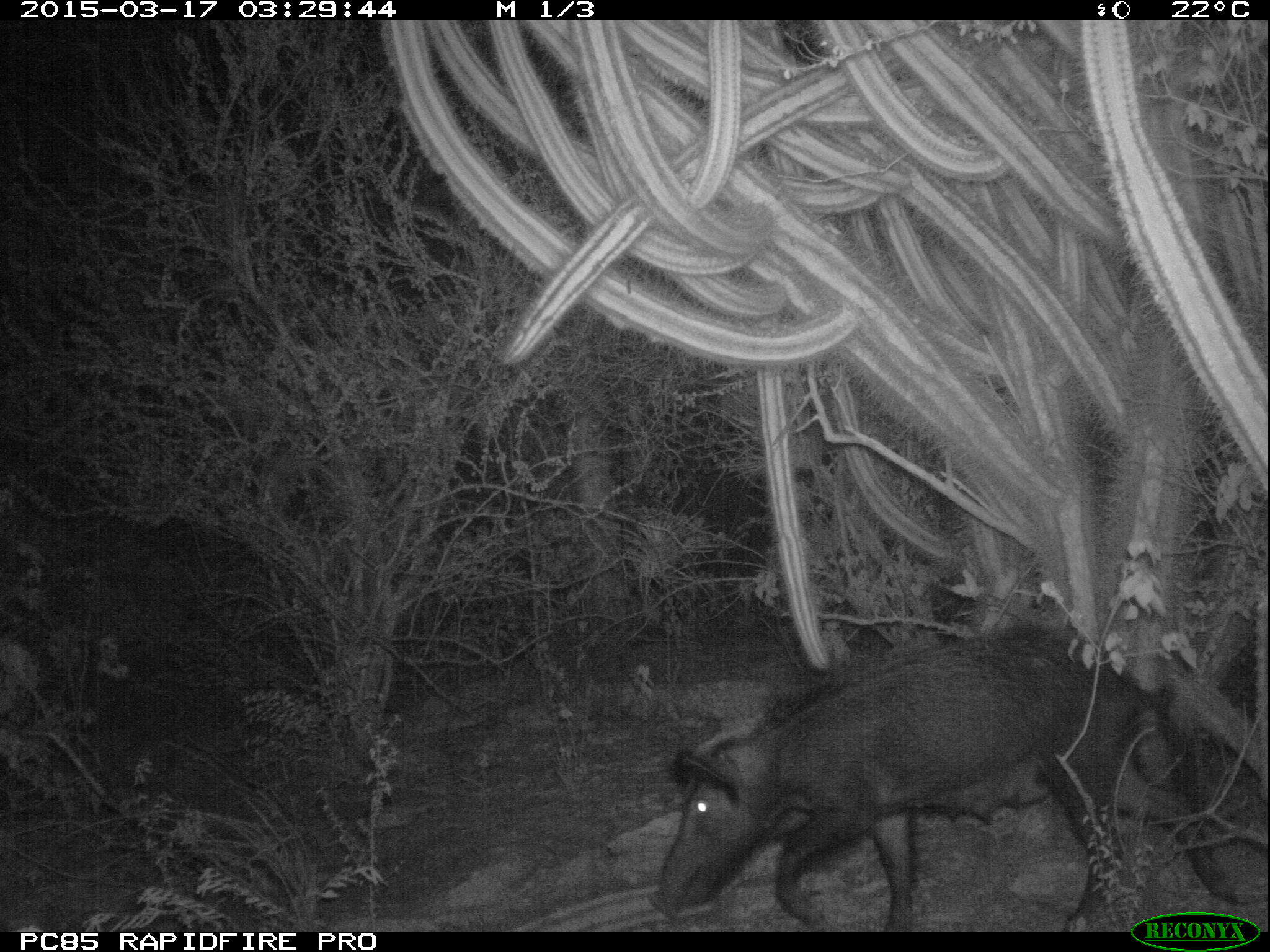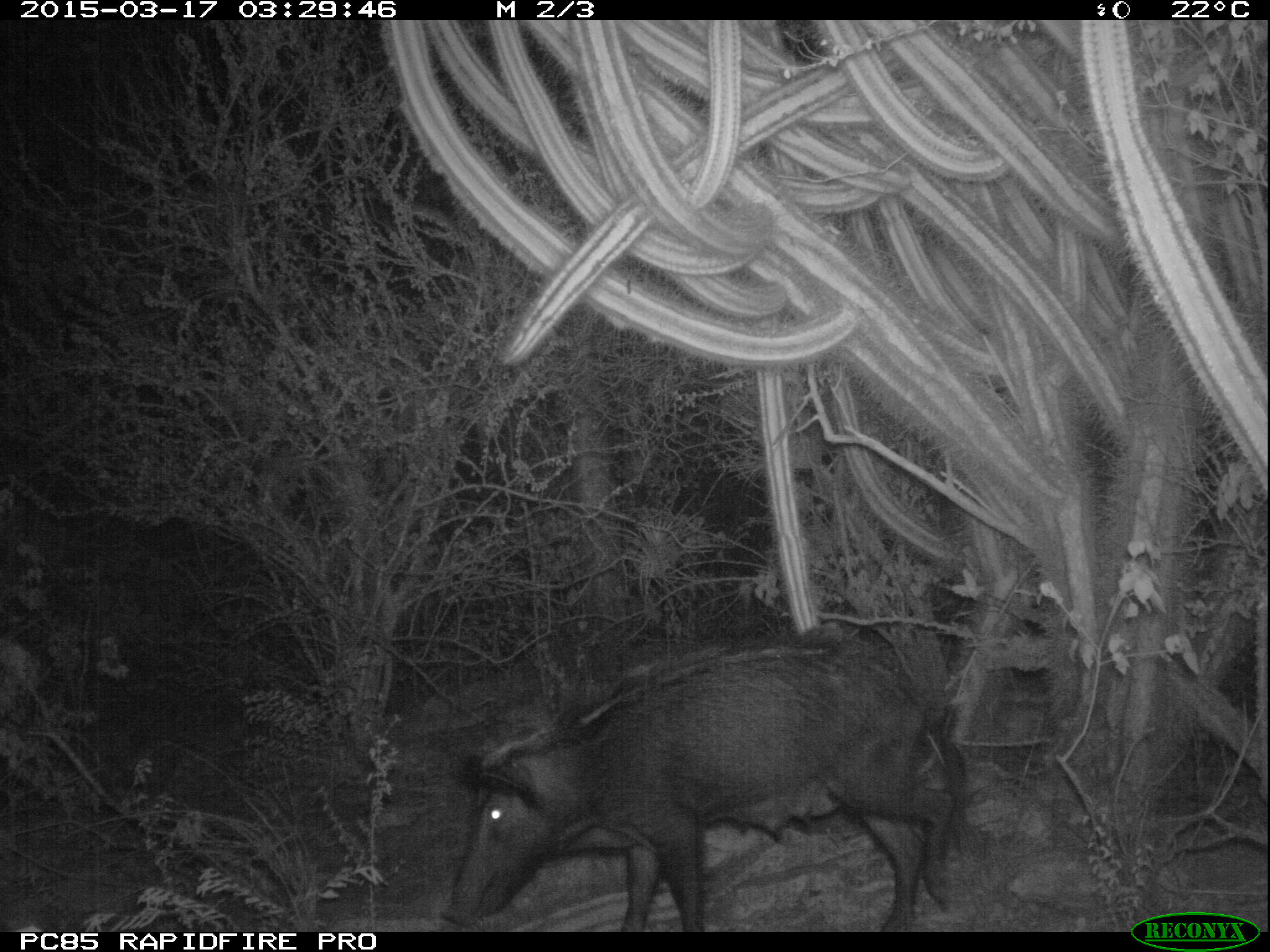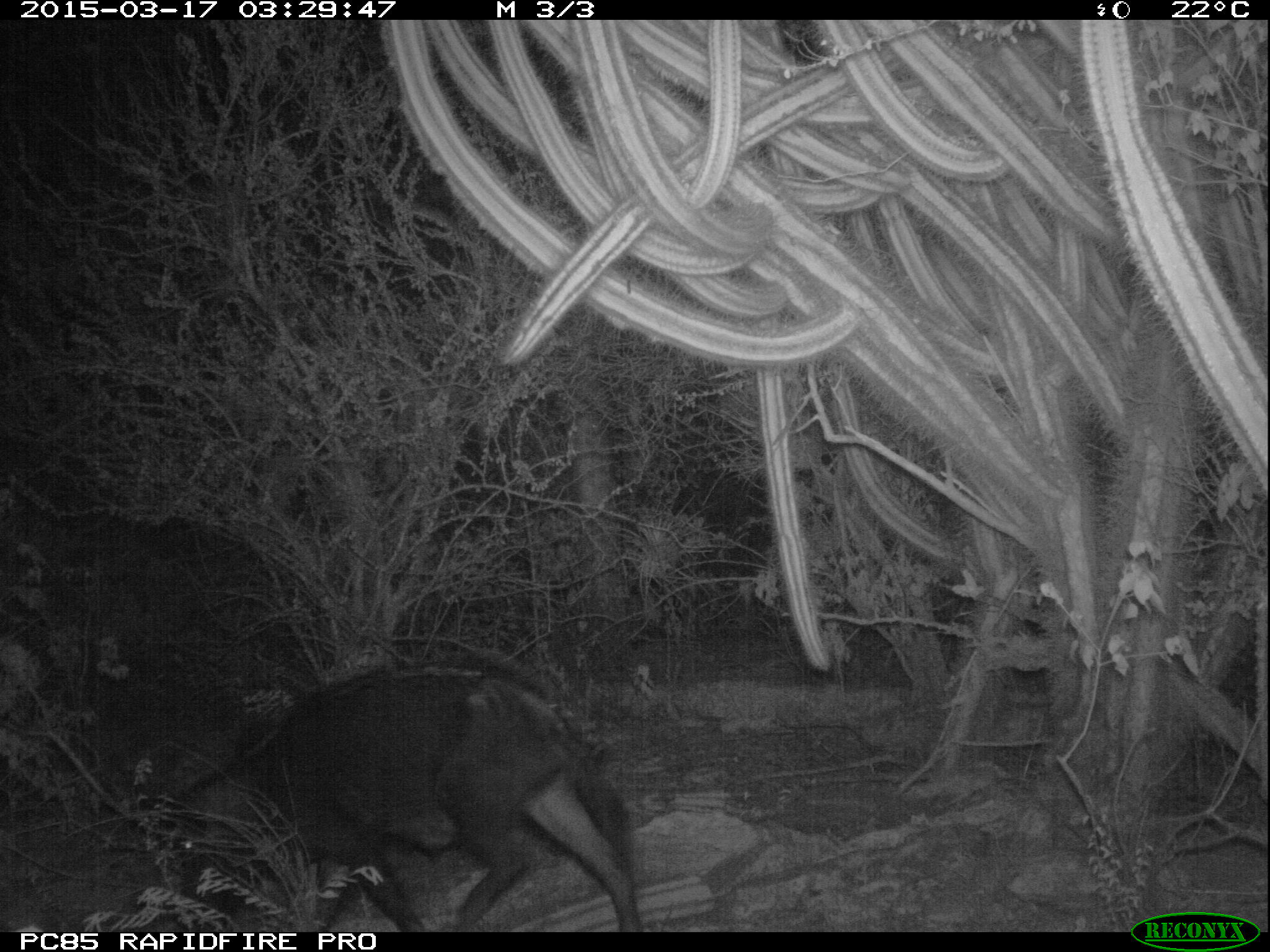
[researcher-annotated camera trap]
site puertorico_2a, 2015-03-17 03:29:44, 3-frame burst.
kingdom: Animalia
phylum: Chordata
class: Mammalia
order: Artiodactyla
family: Suidae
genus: Sus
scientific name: Sus scrofa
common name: pig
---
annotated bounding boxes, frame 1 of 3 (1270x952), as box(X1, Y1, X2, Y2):
pig: box(655, 627, 1221, 932)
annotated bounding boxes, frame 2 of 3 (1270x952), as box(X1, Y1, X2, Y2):
pig: box(438, 625, 975, 931)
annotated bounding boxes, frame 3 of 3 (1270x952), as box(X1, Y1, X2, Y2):
pig: box(161, 661, 646, 936)